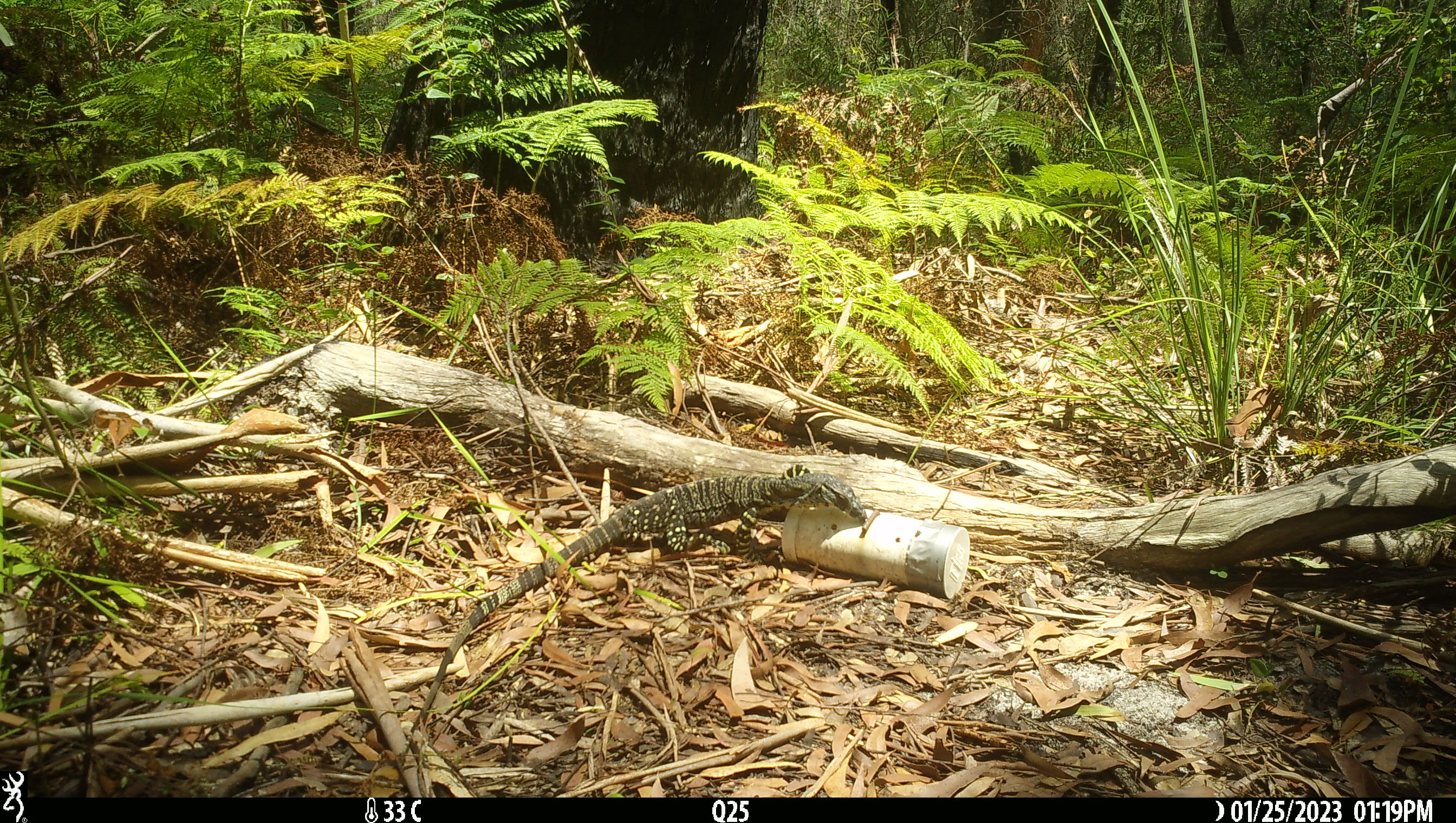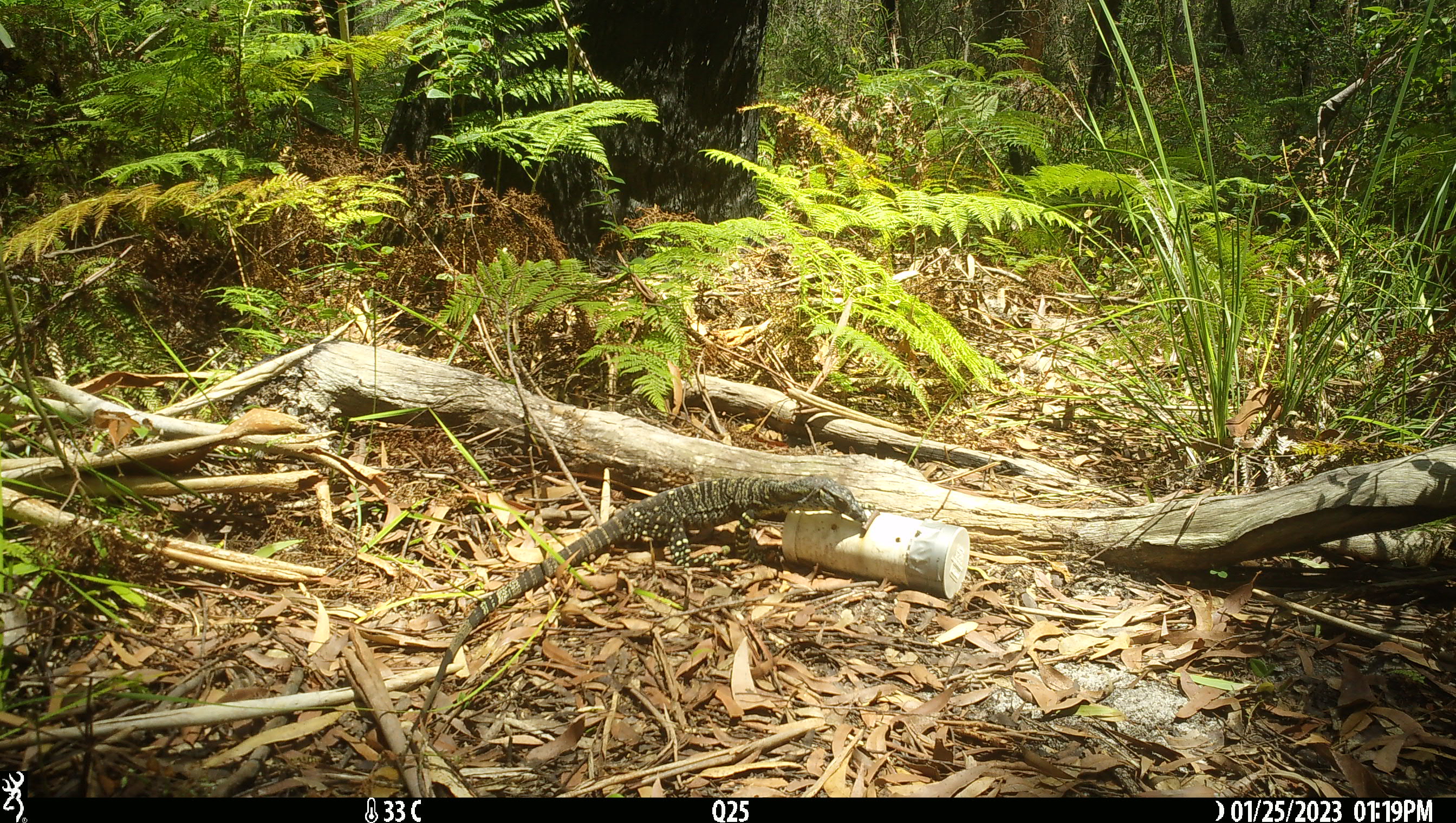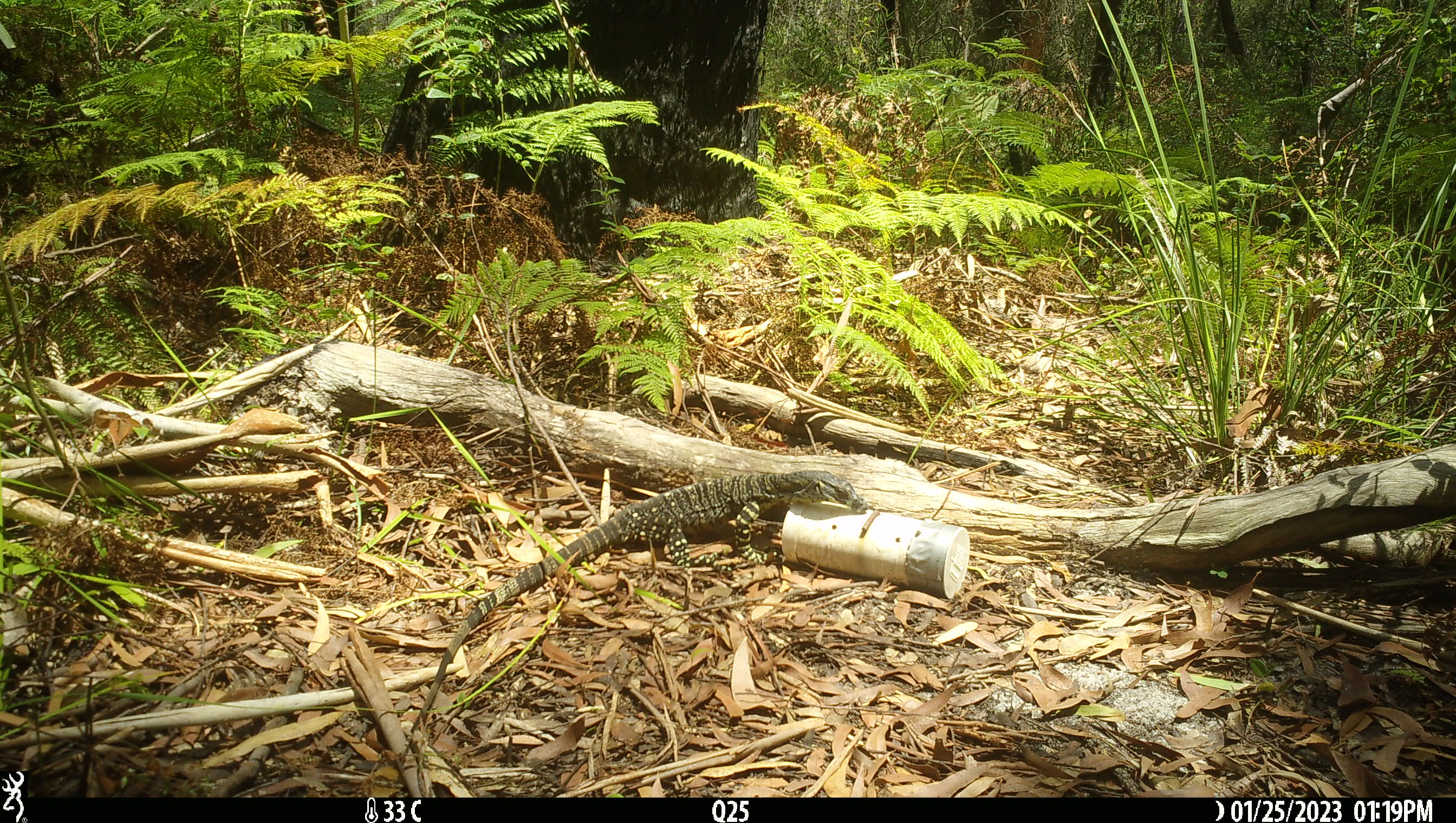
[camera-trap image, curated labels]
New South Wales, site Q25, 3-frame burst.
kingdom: Animalia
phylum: Chordata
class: Reptilia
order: Squamata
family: Varanidae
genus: Varanus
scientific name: Varanus varius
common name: lace monitor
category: goanna